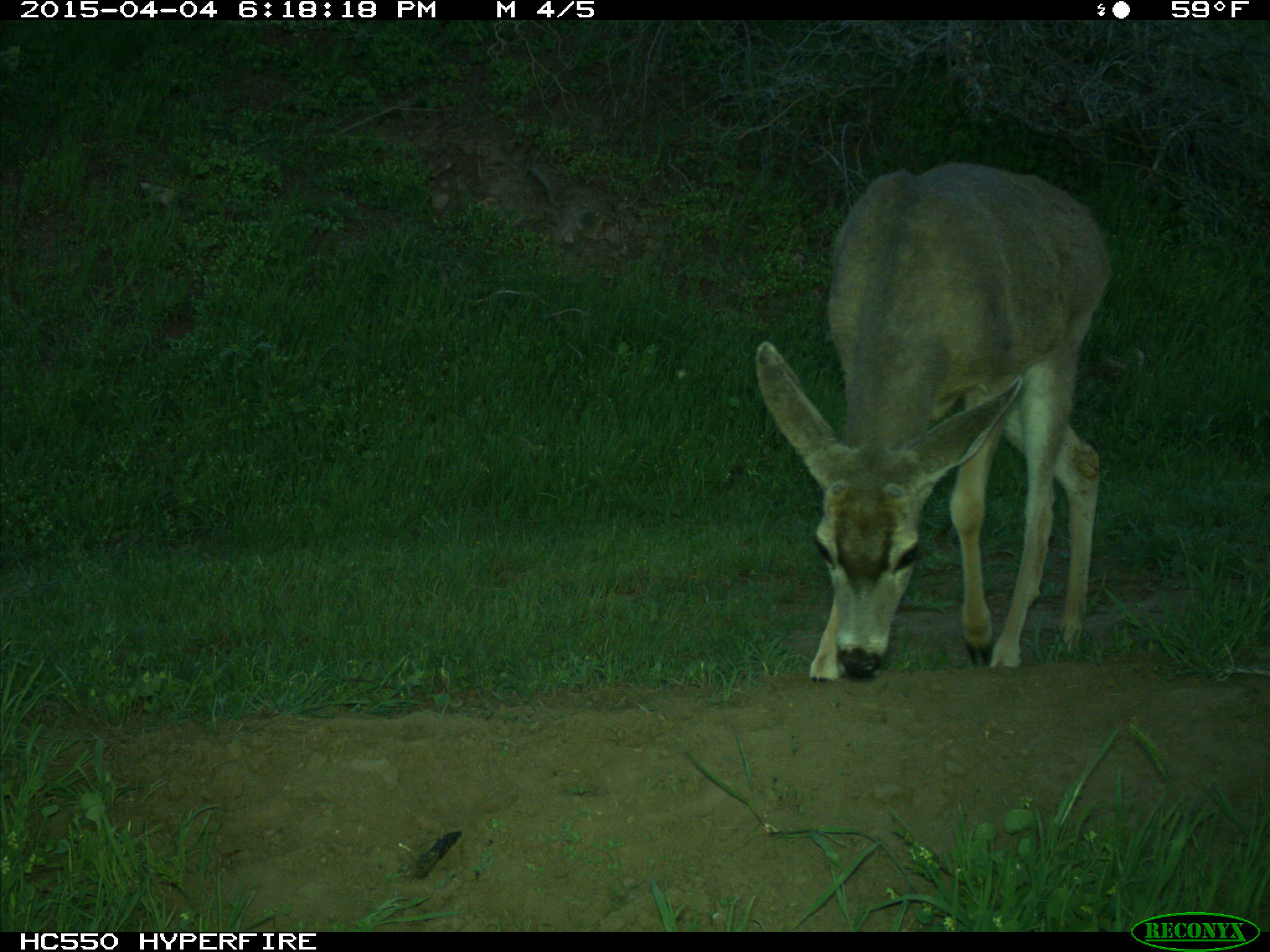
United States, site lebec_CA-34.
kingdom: Animalia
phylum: Chordata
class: Mammalia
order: Artiodactyla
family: Cervidae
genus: Odocoileus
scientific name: Odocoileus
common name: deer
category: unidentified deer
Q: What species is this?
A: Unidentified deer (deer) (Odocoileus).